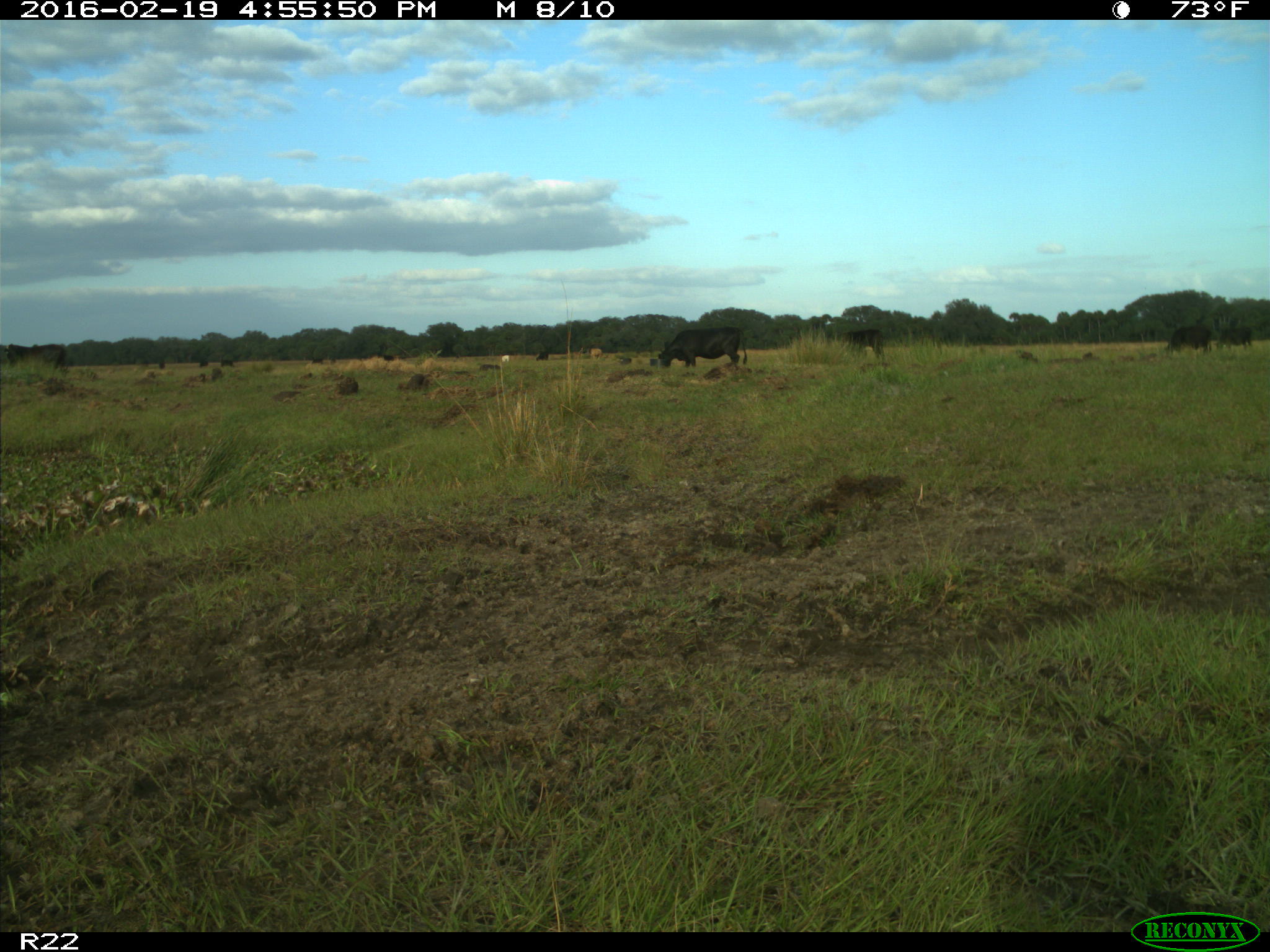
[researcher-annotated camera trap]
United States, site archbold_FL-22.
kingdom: Animalia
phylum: Chordata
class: Mammalia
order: Artiodactyla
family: Bovidae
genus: Bos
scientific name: Bos taurus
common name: domestic cow